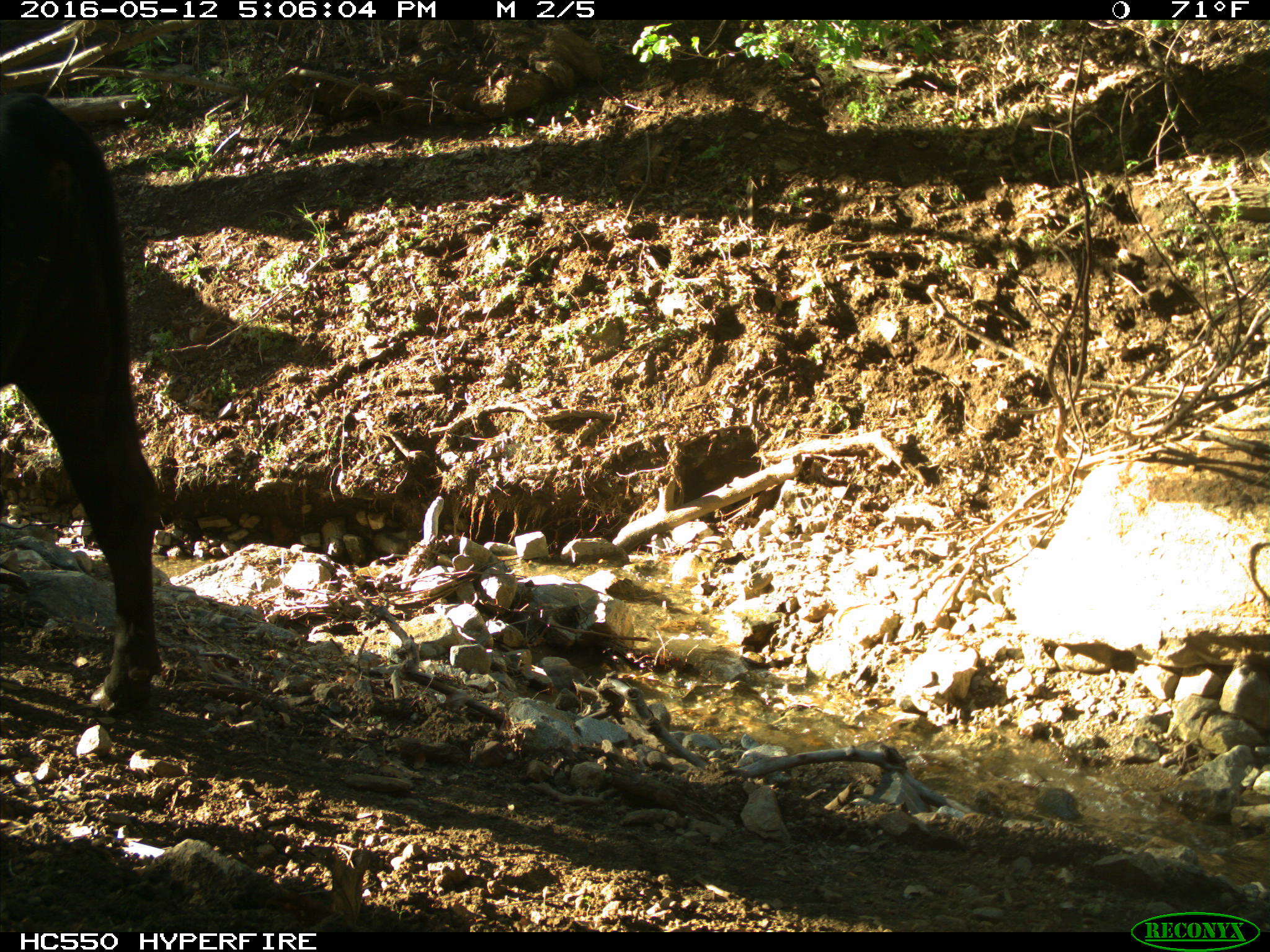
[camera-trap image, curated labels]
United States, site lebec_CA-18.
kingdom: Animalia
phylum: Chordata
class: Mammalia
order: Artiodactyla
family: Bovidae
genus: Bos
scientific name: Bos taurus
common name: domestic cow